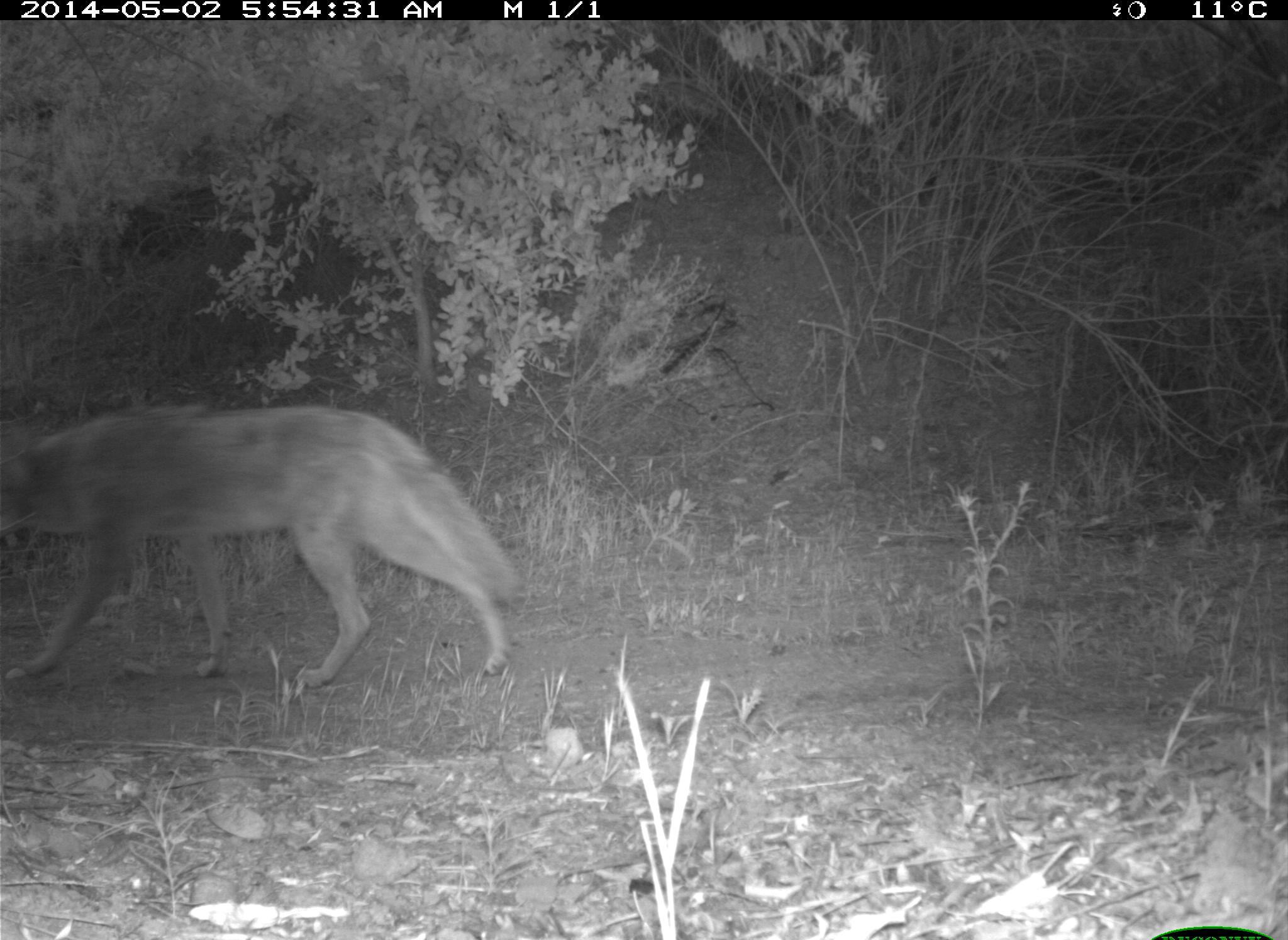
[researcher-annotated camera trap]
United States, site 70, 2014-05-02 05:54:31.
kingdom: Animalia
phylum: Chordata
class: Mammalia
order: Carnivora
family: Canidae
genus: Canis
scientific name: Canis latrans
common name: coyote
Coyote (Canis latrans).